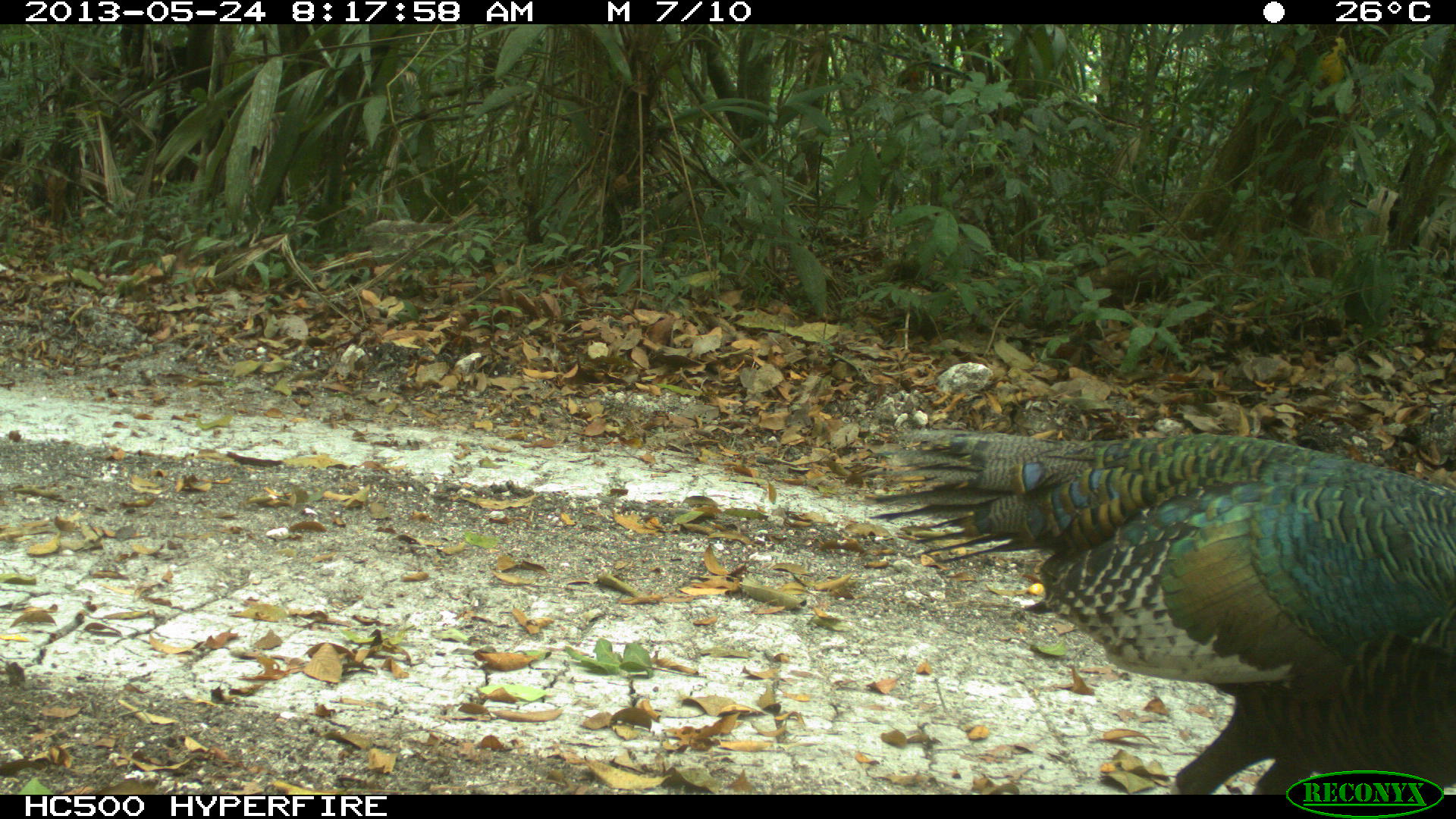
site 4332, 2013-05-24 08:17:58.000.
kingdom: Animalia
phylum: Chordata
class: Aves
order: Galliformes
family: Phasianidae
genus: Meleagris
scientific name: Meleagris ocellata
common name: ocellated turkey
Meleagris ocellata (ocellated turkey), count 3.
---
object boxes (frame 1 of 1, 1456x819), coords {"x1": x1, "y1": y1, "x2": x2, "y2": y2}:
meleagris ocellata: {"x1": 861, "y1": 426, "x2": 1456, "y2": 793}